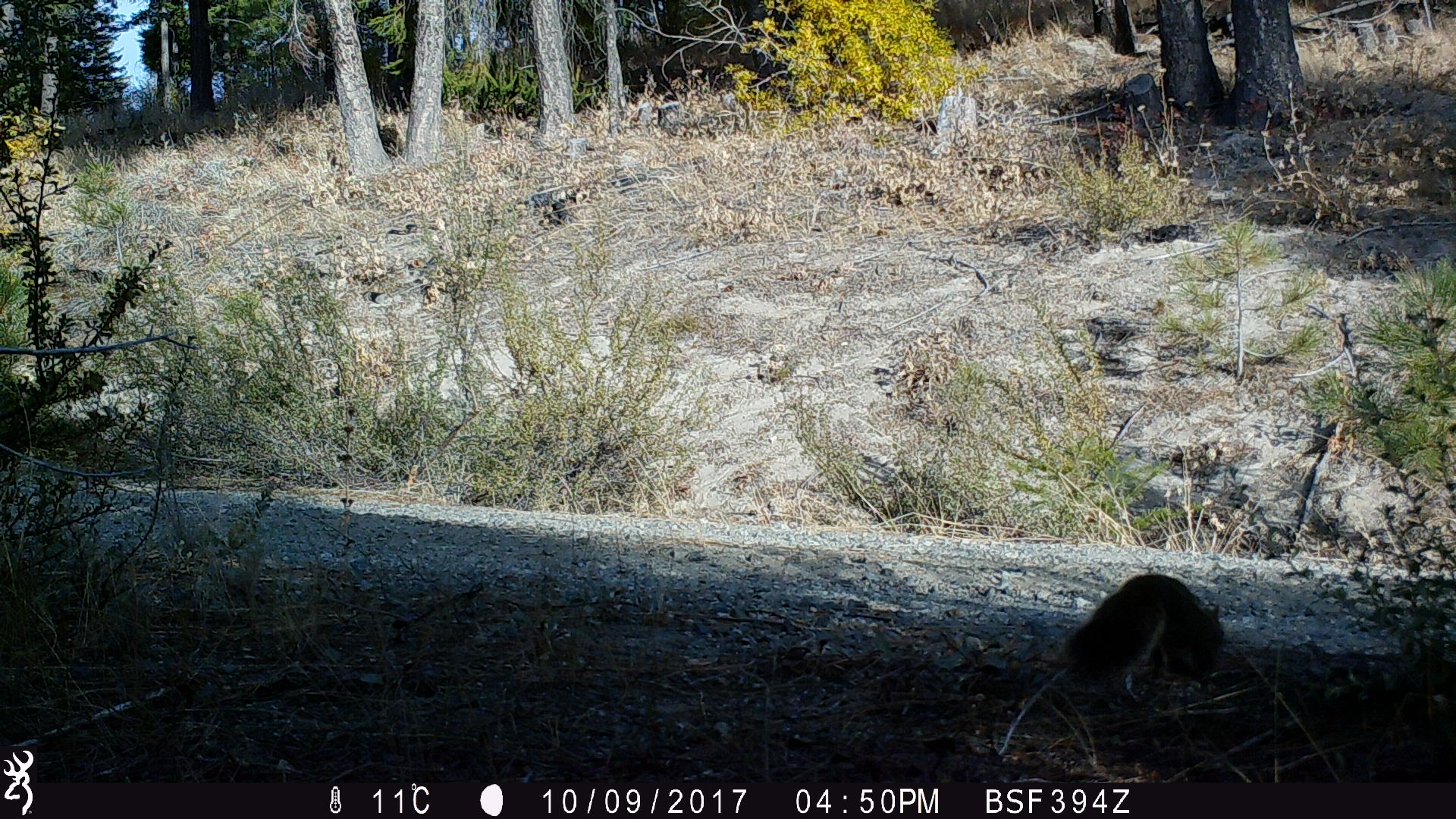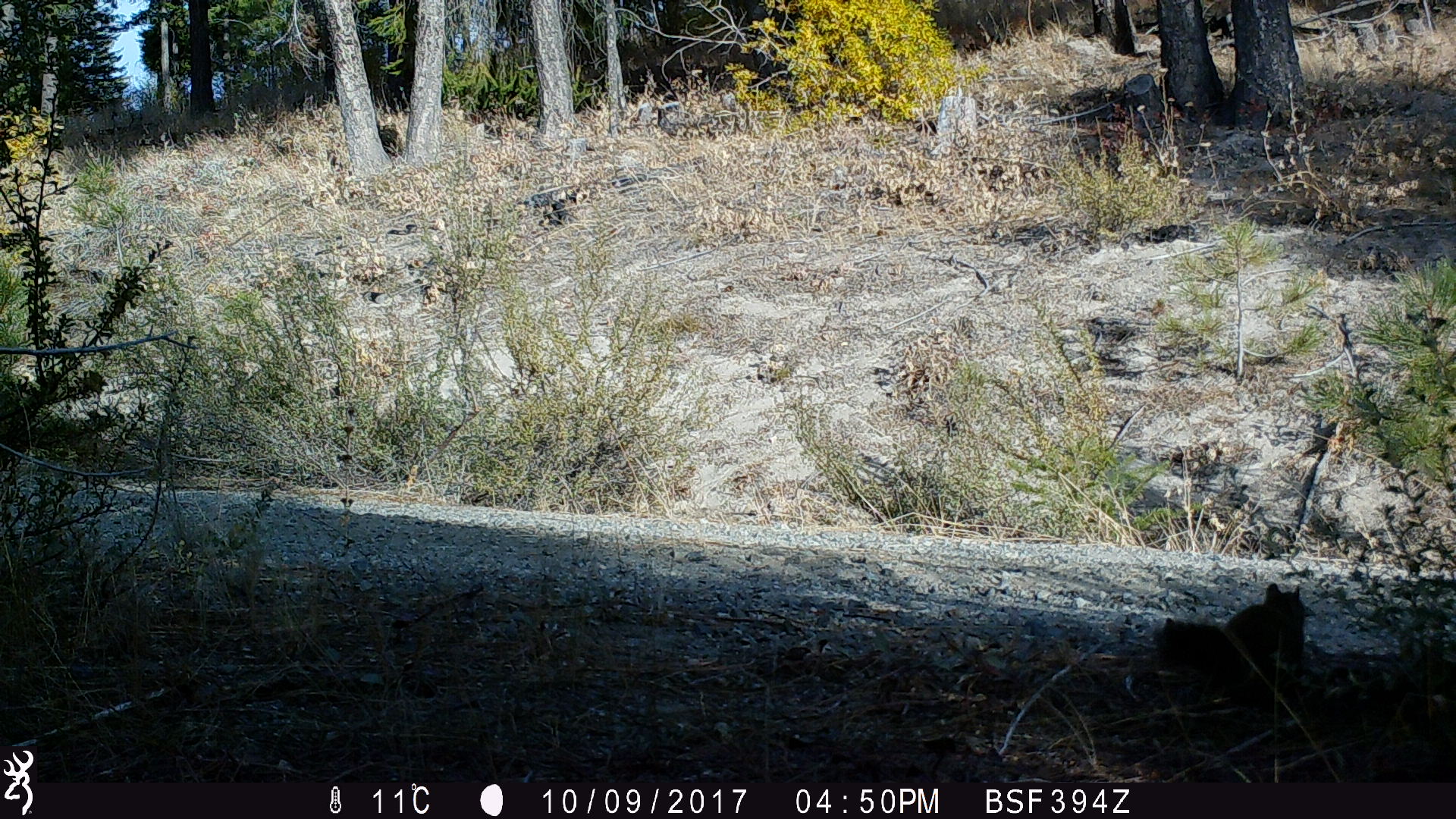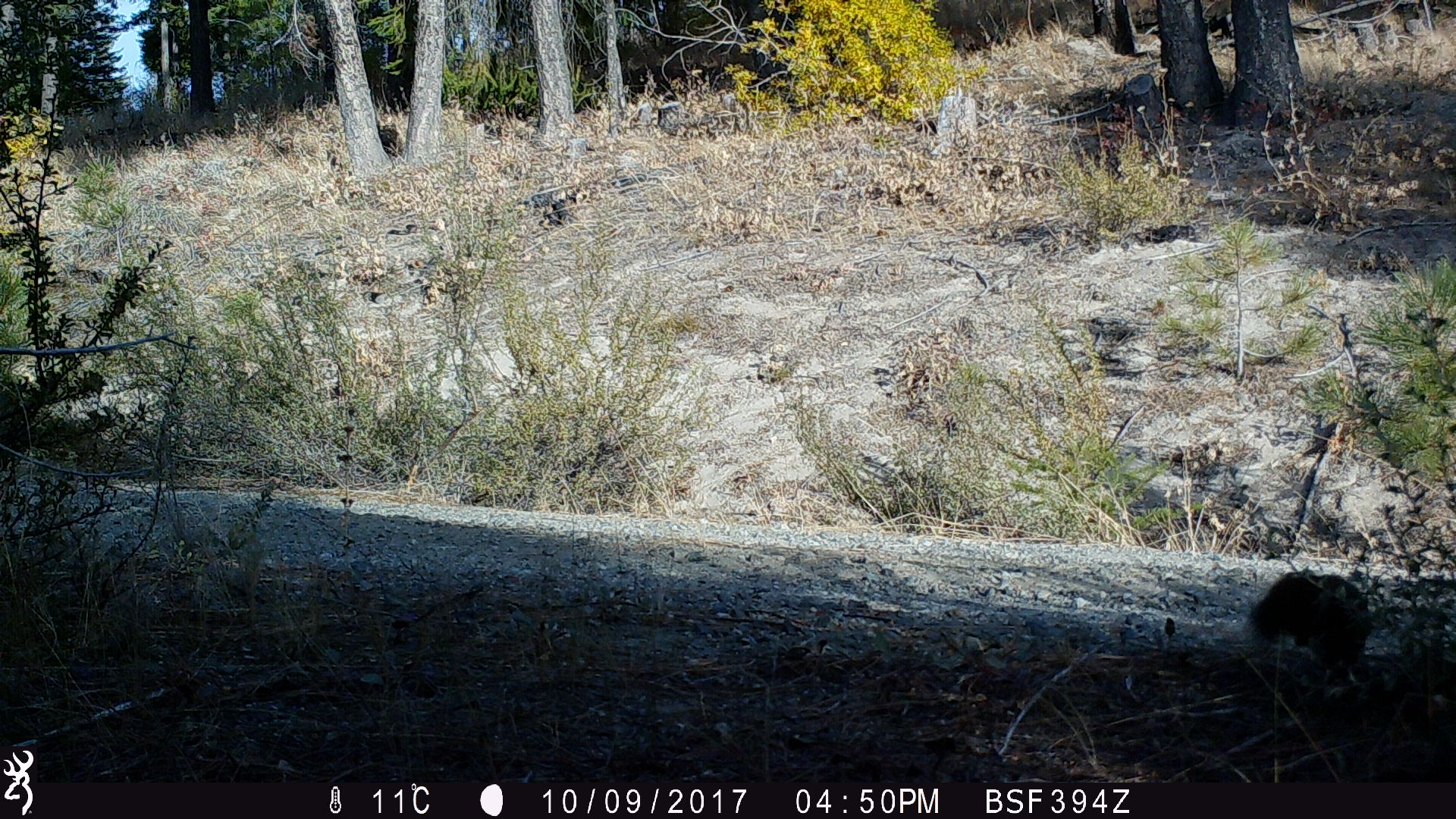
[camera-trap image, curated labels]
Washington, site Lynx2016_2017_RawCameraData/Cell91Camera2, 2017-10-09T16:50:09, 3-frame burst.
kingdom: Animalia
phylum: Chordata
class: Mammalia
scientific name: Mammalia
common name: small mammal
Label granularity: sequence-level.